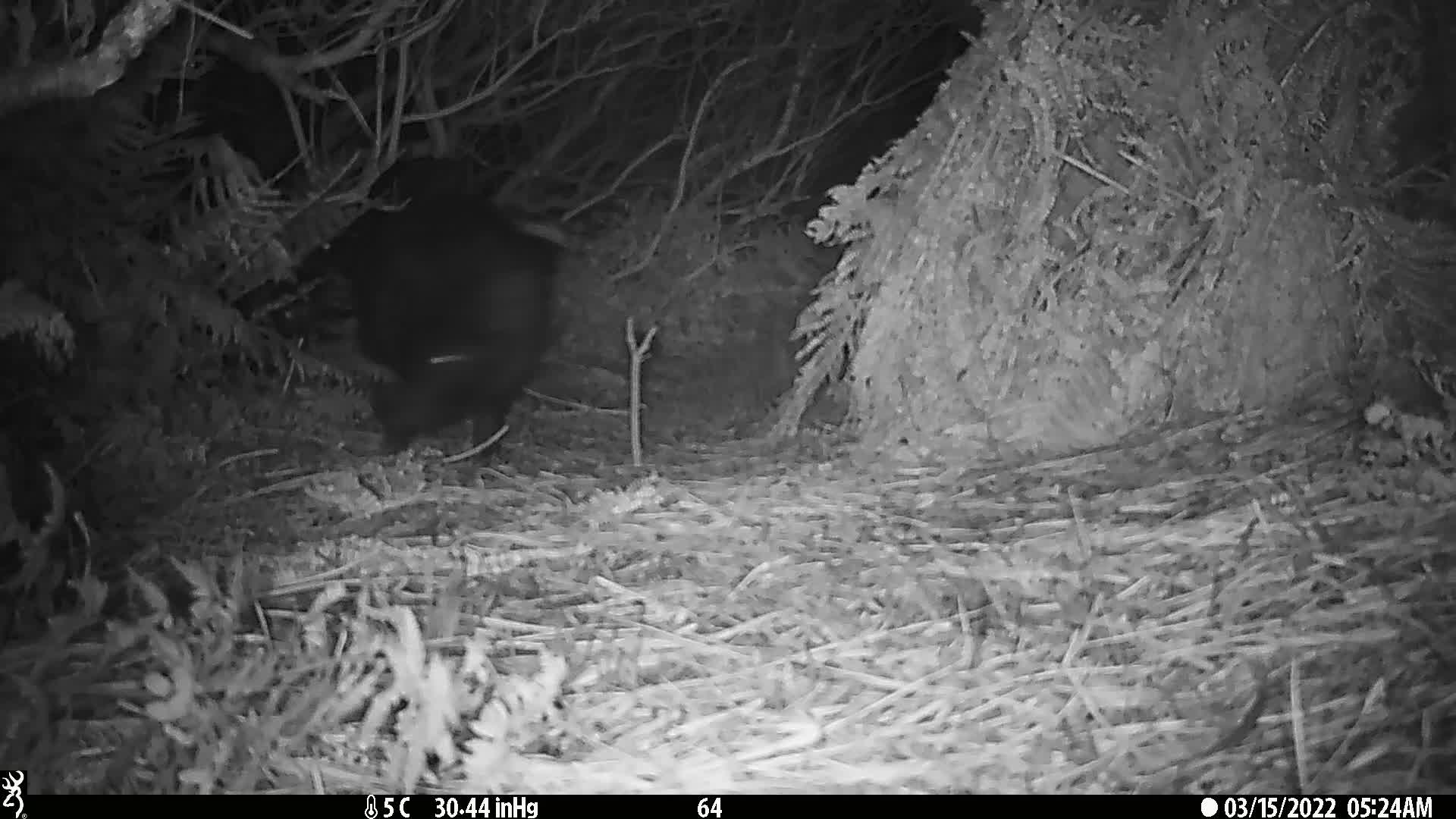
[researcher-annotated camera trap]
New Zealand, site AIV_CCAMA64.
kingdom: Animalia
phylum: Chordata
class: Mammalia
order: Artiodactyla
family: Suidae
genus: Sus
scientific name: Sus scrofa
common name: pig